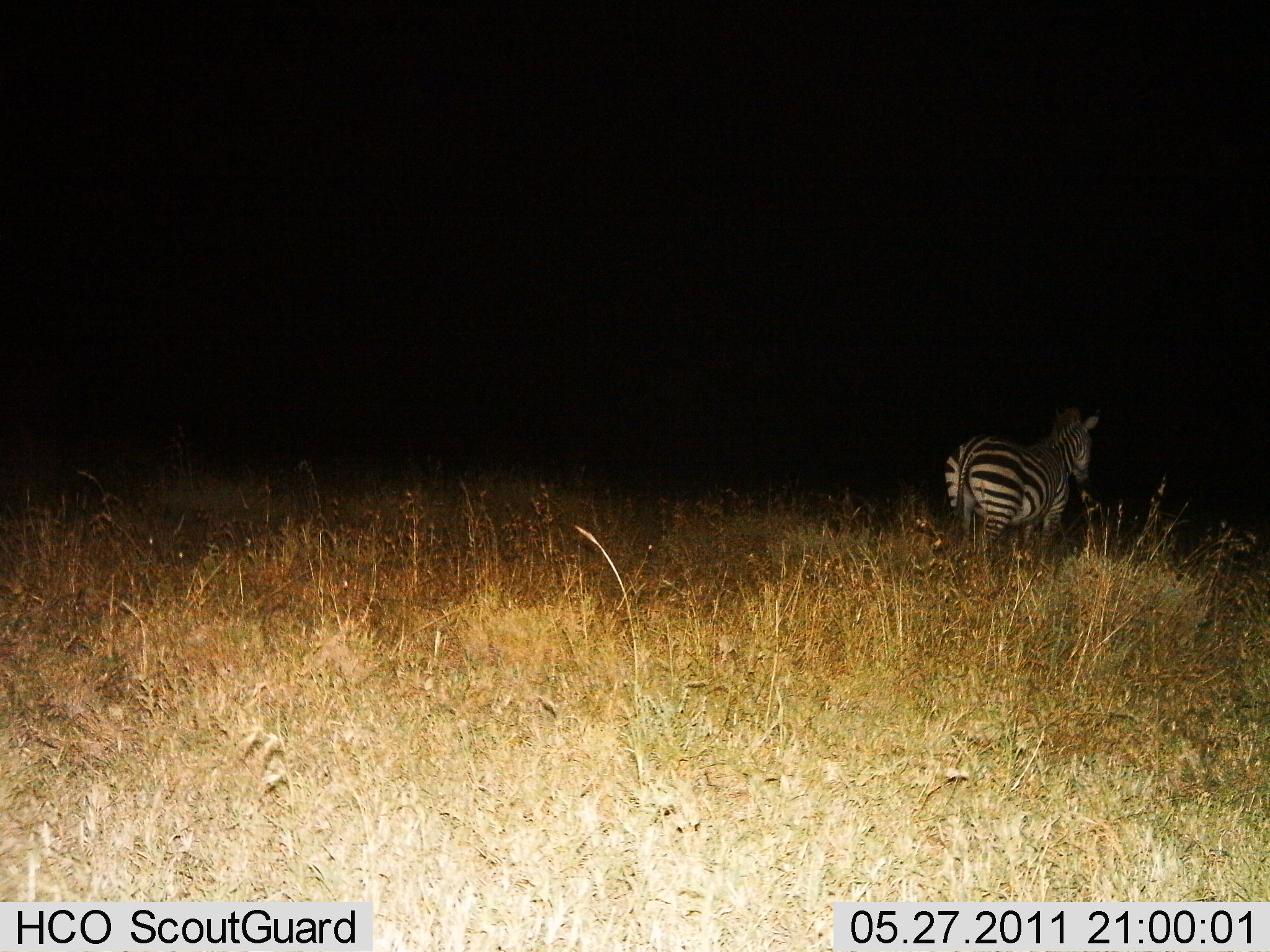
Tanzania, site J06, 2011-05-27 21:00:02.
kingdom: Animalia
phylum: Chordata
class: Mammalia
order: Perissodactyla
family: Equidae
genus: Equus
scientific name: Equus quagga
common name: plains zebra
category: zebra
Zebra (plains zebra) (Equus quagga), count 1. Behavior (volunteer vote fractions): standing 100%, resting 0%, moving 9%, interacting 0%. Young present (vote fraction): 0%. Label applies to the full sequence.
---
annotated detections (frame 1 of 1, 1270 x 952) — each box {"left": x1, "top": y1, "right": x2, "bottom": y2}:
animal: {"left": 943, "top": 402, "right": 1103, "bottom": 583}